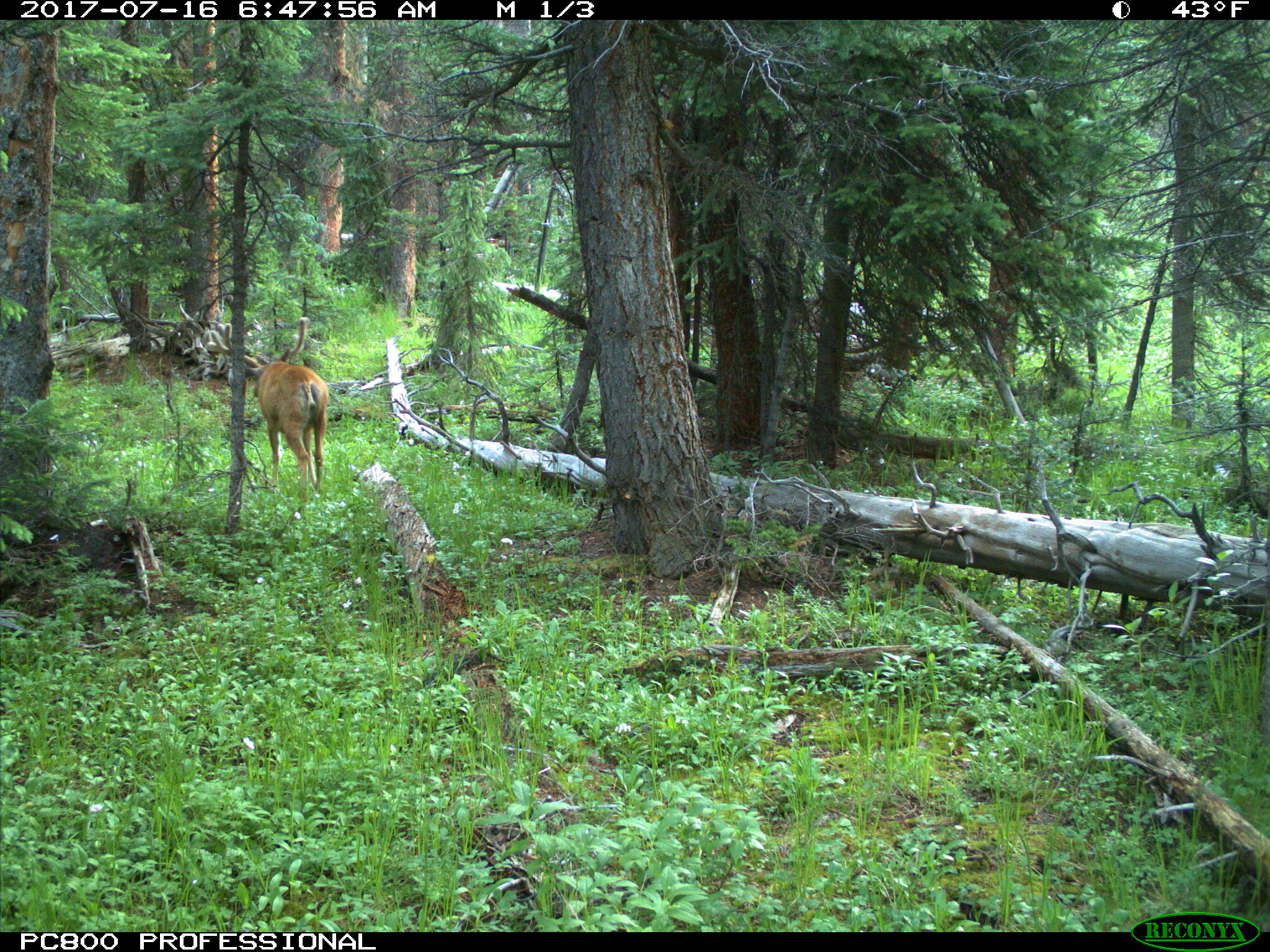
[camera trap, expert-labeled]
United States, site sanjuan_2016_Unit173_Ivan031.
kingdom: Animalia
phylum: Chordata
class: Mammalia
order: Artiodactyla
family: Cervidae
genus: Odocoileus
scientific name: Odocoileus hemionus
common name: mule deer